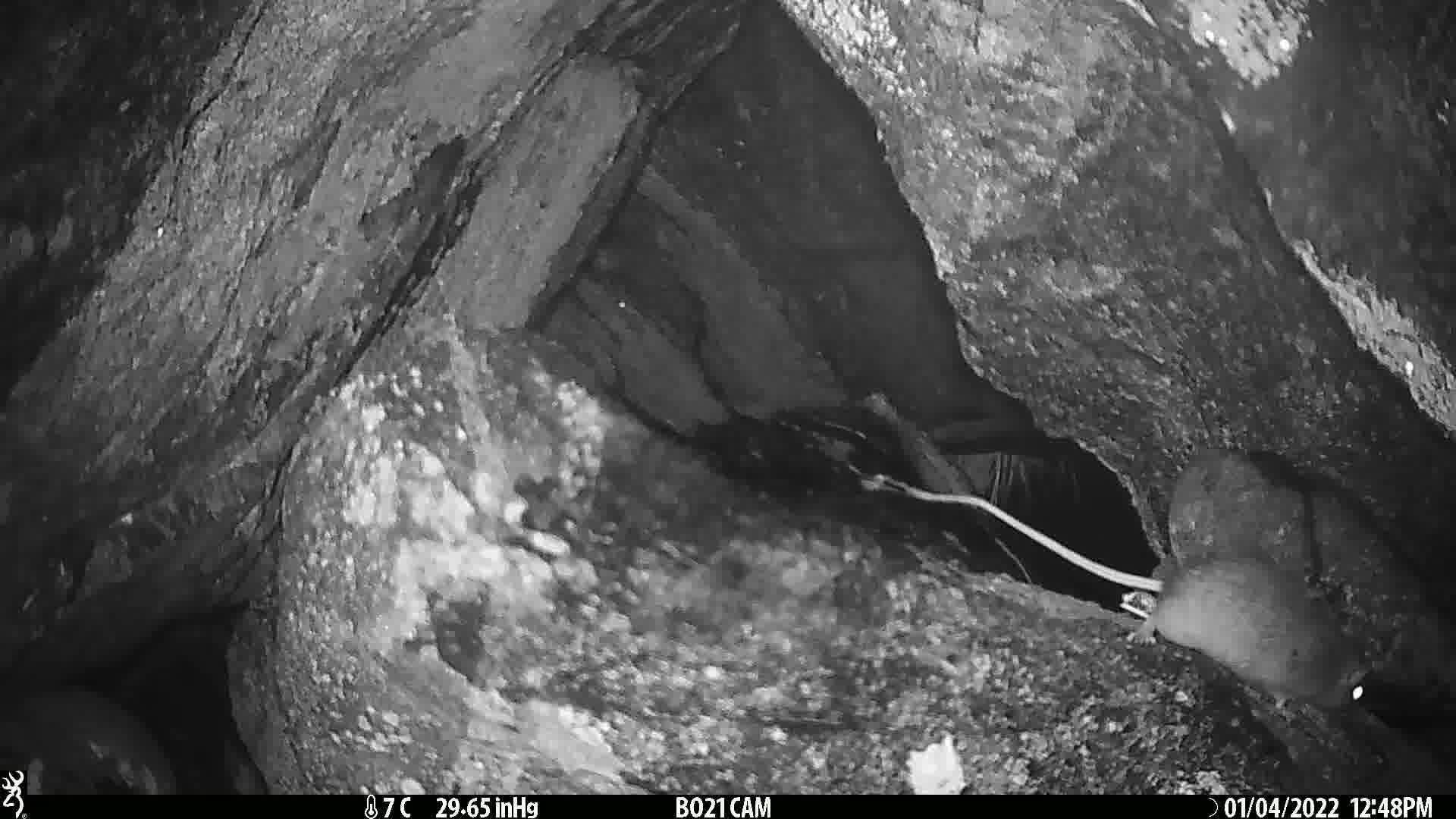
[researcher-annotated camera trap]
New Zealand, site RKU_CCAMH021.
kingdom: Animalia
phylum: Chordata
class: Mammalia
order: Rodentia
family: Muridae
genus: Rattus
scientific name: Rattus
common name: rat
Rat (Rattus).